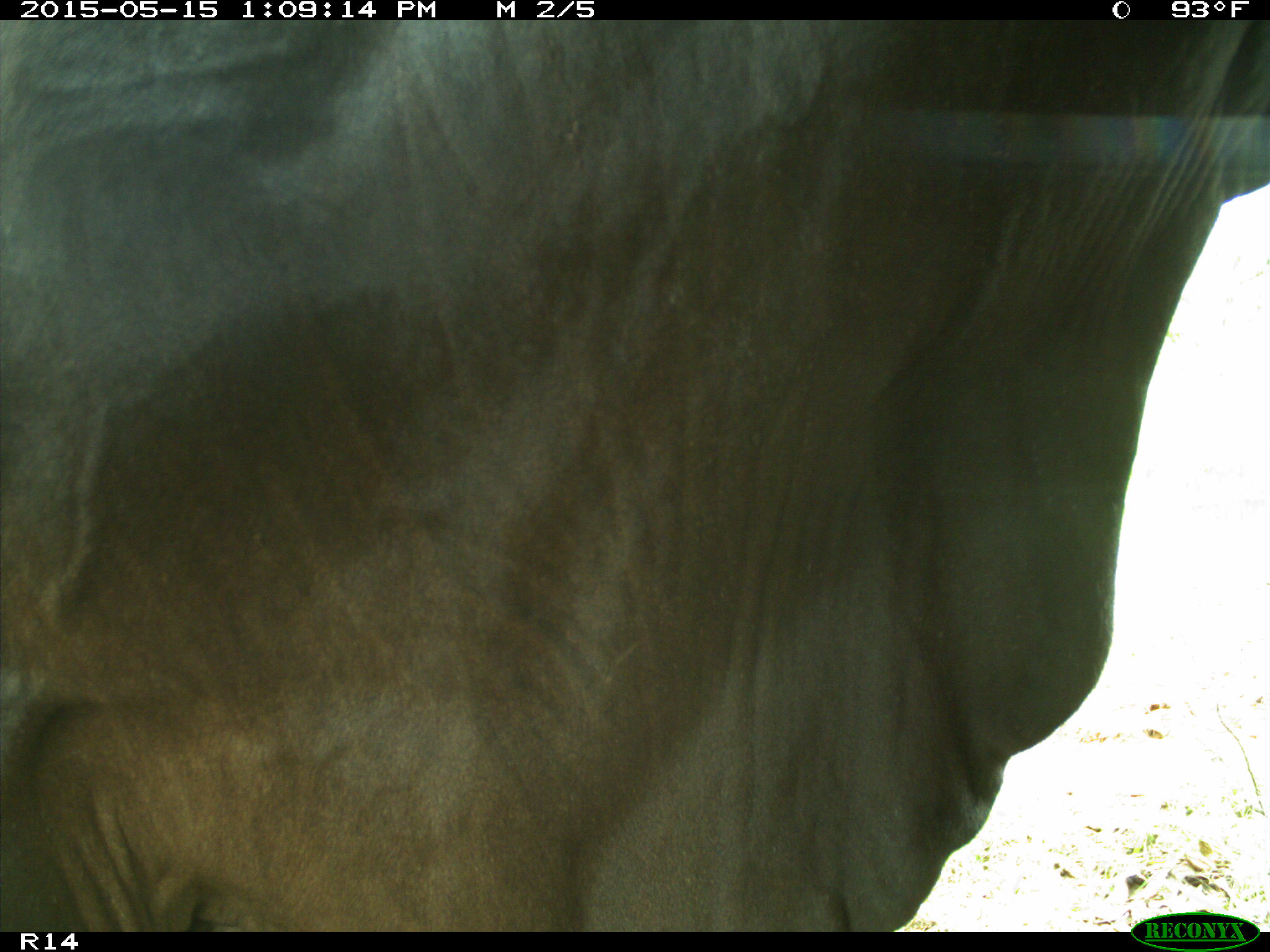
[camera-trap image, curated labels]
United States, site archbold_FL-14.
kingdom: Animalia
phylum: Chordata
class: Mammalia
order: Artiodactyla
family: Bovidae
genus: Bos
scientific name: Bos taurus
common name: domestic cow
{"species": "Bos taurus (domestic cow)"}